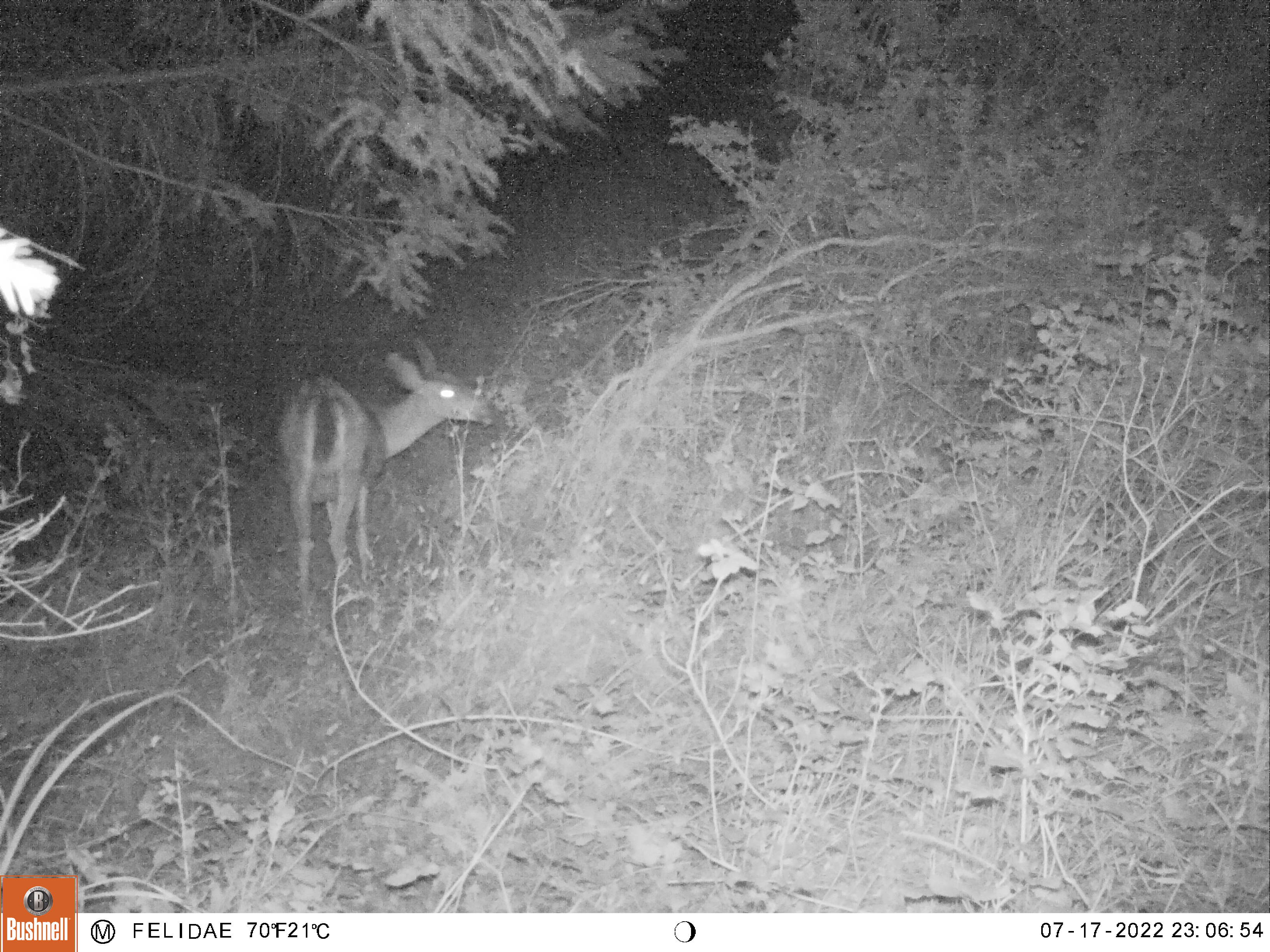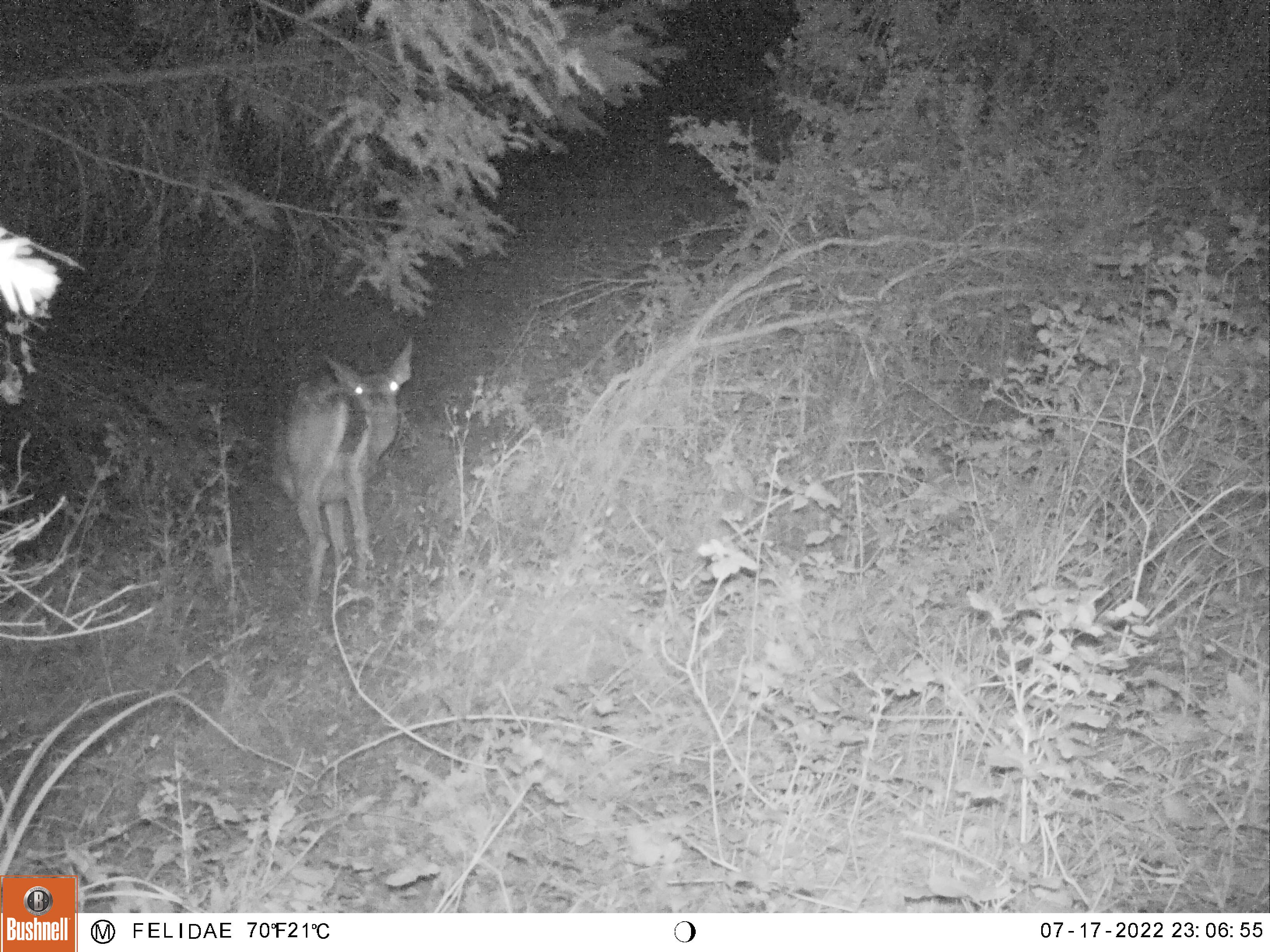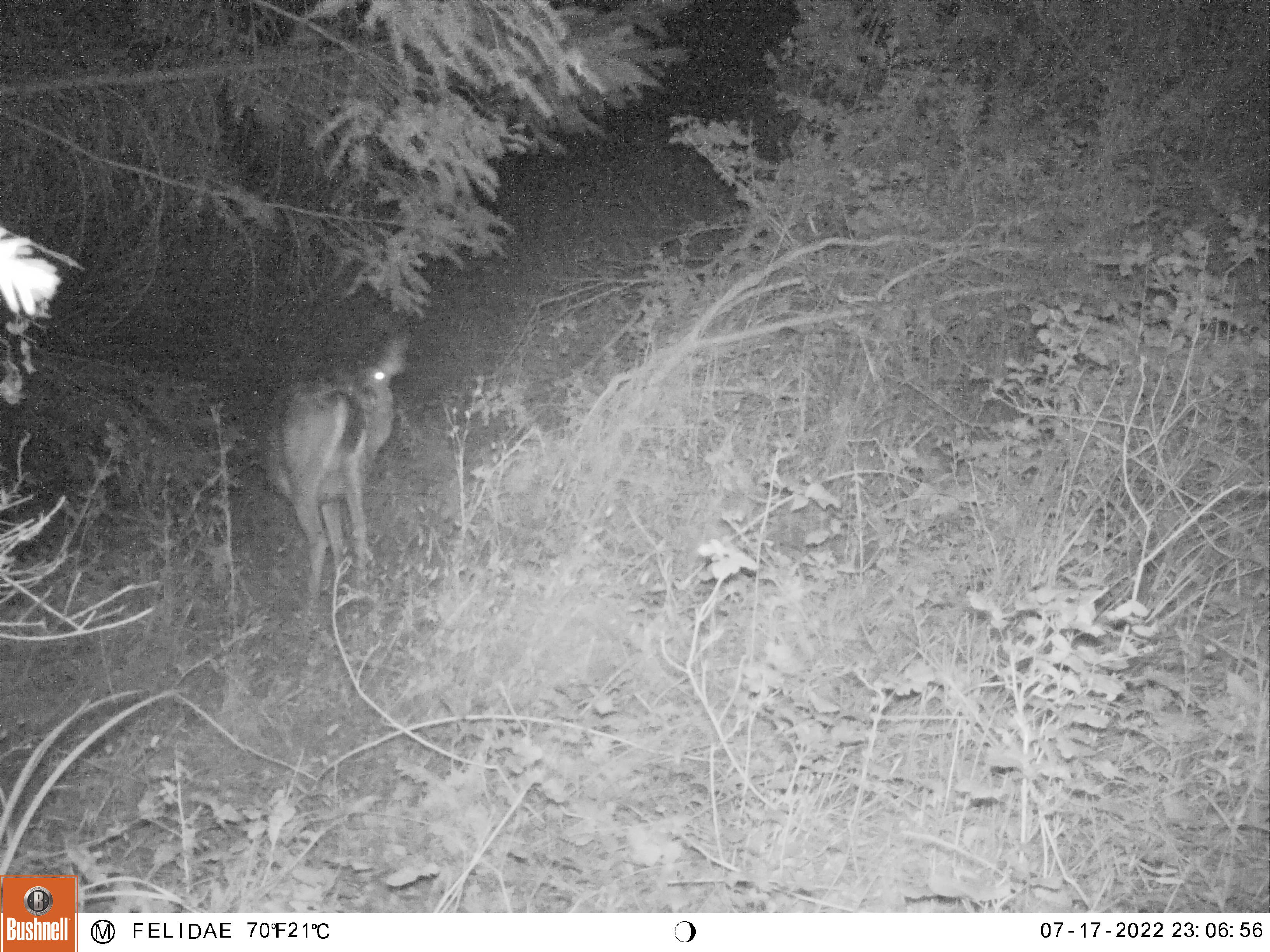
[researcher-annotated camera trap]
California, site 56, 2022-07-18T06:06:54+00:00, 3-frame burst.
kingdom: Animalia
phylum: Chordata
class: Mammalia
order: Artiodactyla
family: Cervidae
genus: Odocoileus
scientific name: Odocoileus hemionus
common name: mule deer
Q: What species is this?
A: Mule deer (Odocoileus hemionus).